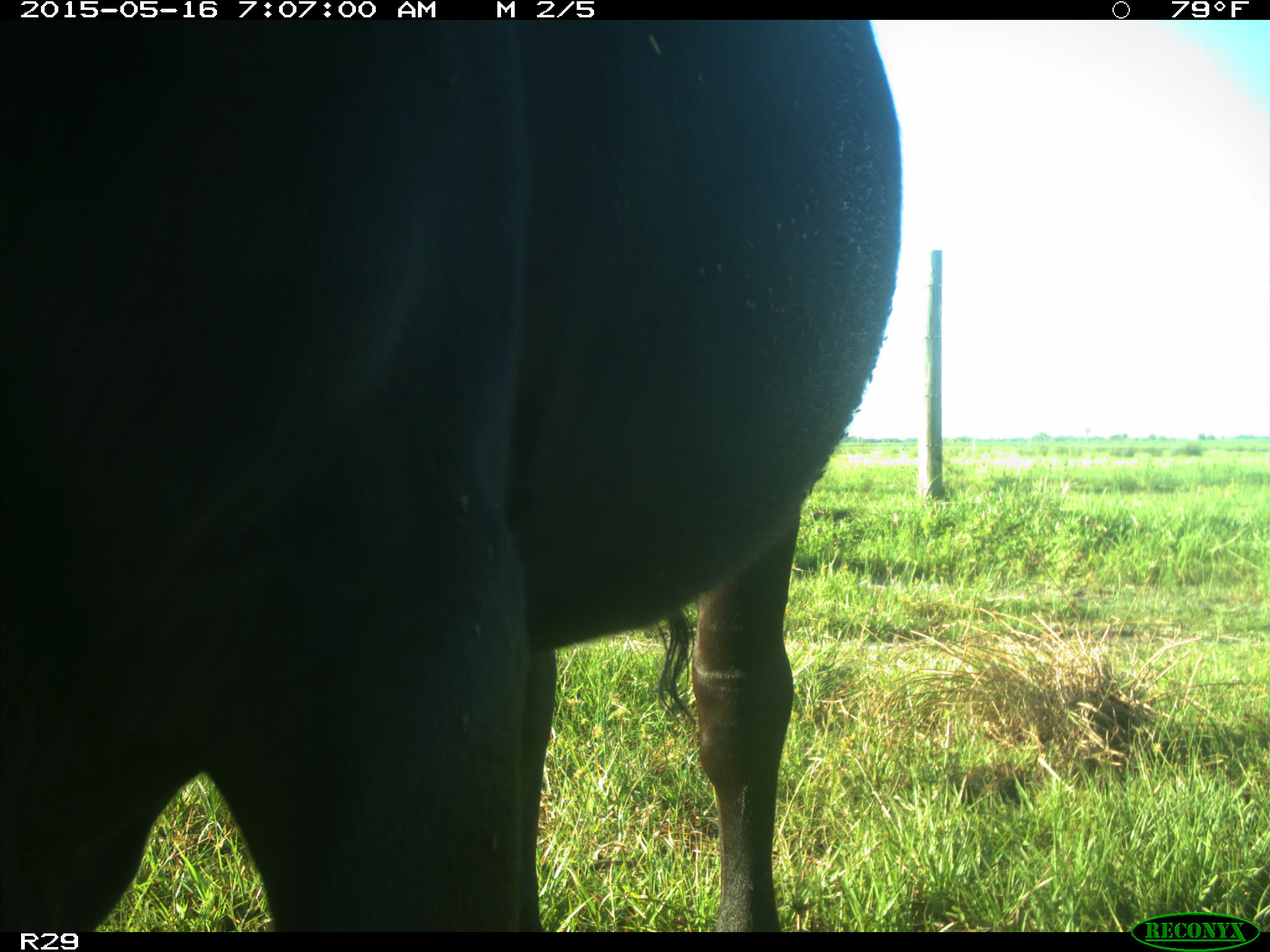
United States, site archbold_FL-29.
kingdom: Animalia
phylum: Chordata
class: Mammalia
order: Artiodactyla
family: Bovidae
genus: Bos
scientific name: Bos taurus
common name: domestic cow